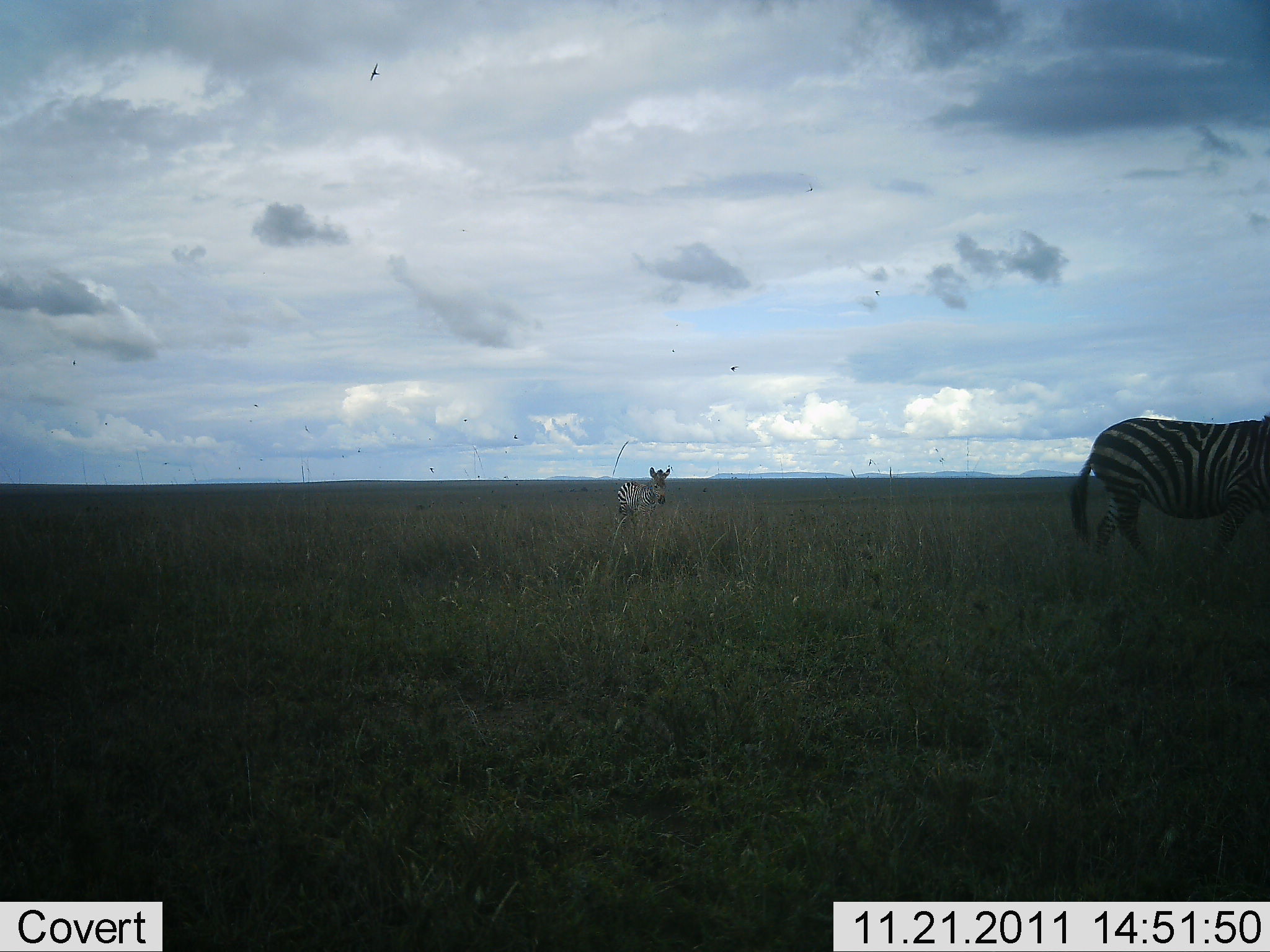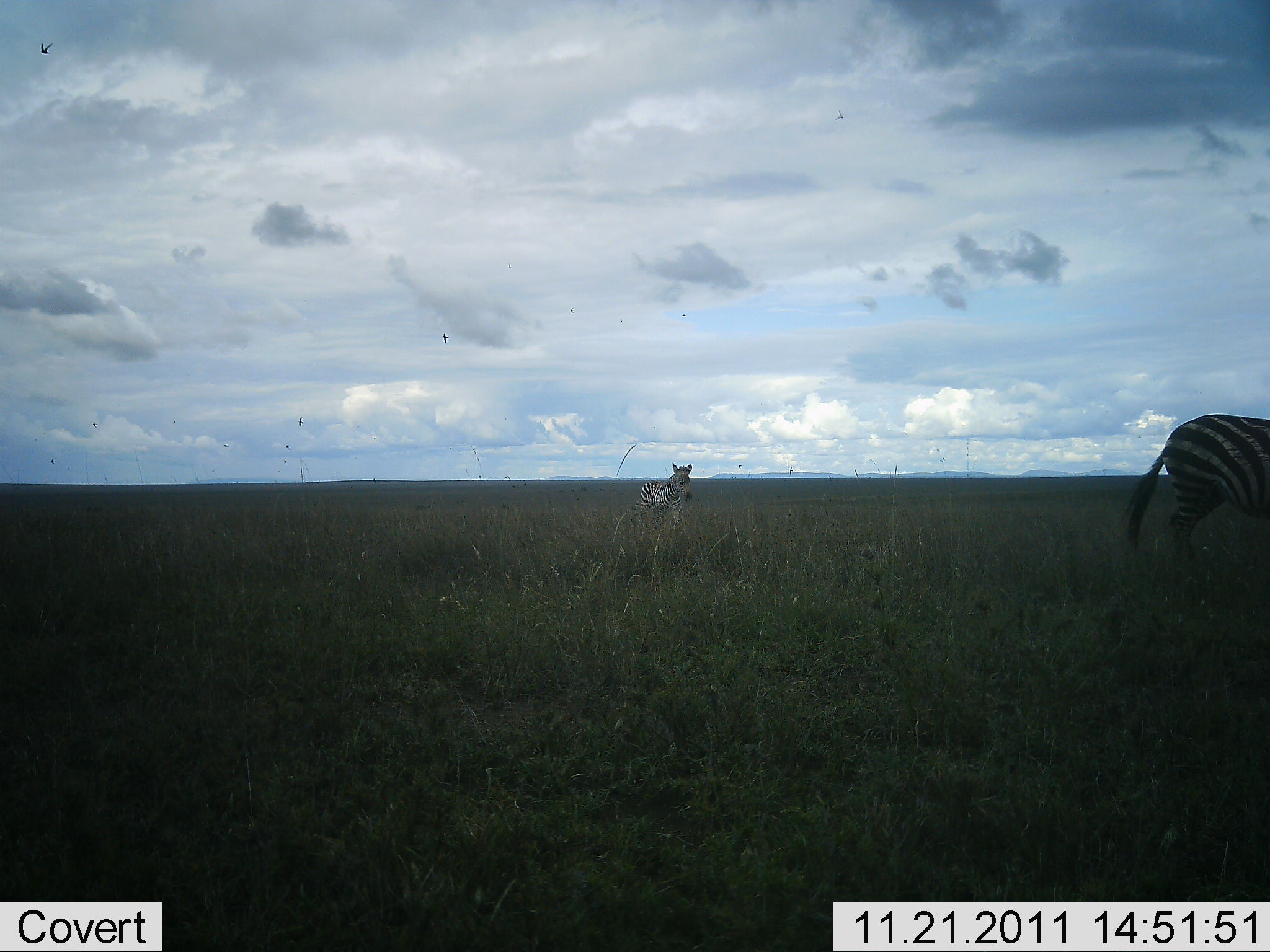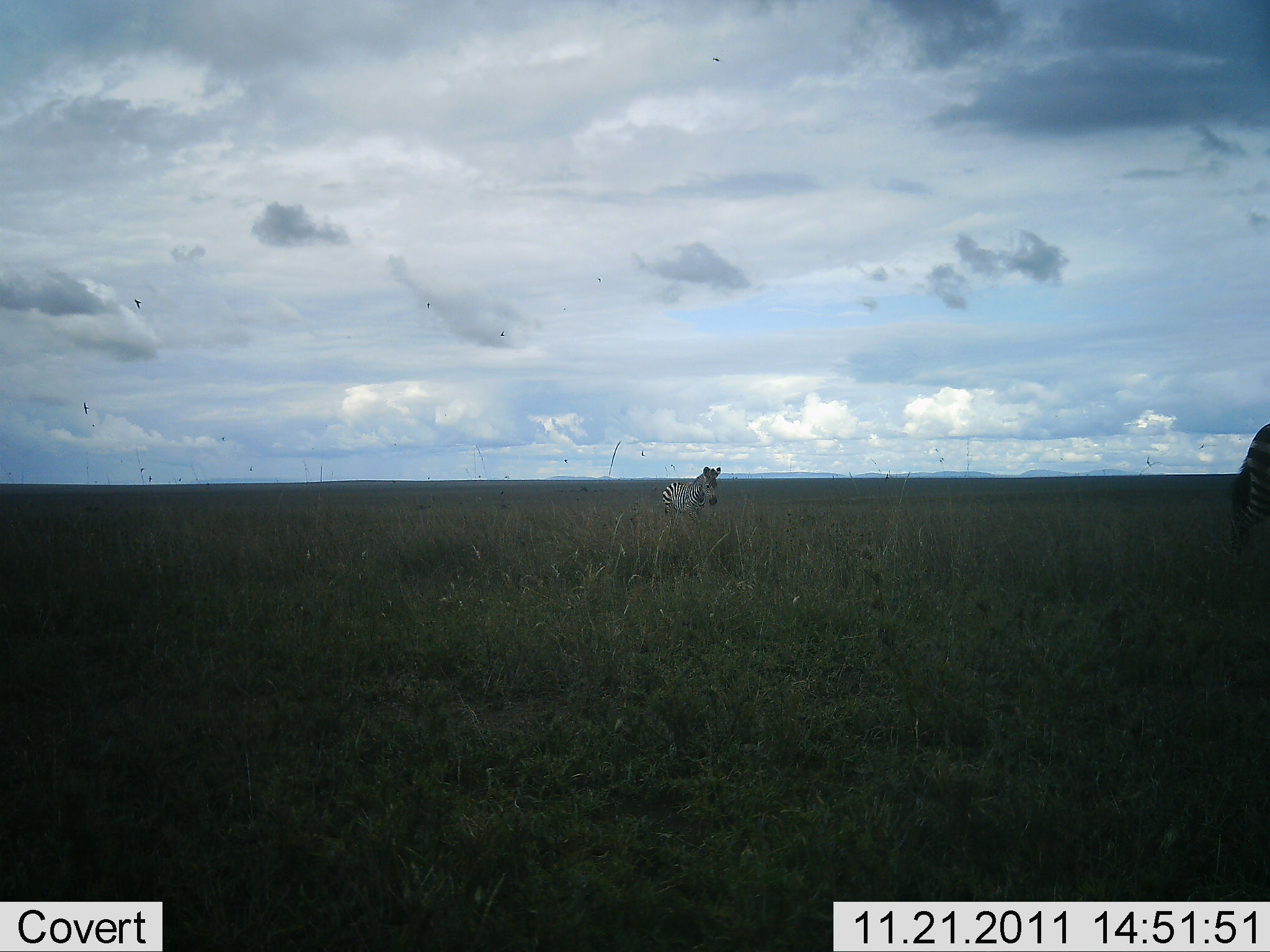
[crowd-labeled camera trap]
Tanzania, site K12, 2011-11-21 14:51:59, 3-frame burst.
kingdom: Animalia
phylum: Chordata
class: Mammalia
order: Perissodactyla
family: Equidae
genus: Equus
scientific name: Equus quagga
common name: plains zebra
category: zebra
Zebra (plains zebra) (Equus quagga), count 2. Behavior (volunteer vote fractions): standing 0%, resting 0%, moving 100%, interacting 0%. Young present (vote fraction): 8%. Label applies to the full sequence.